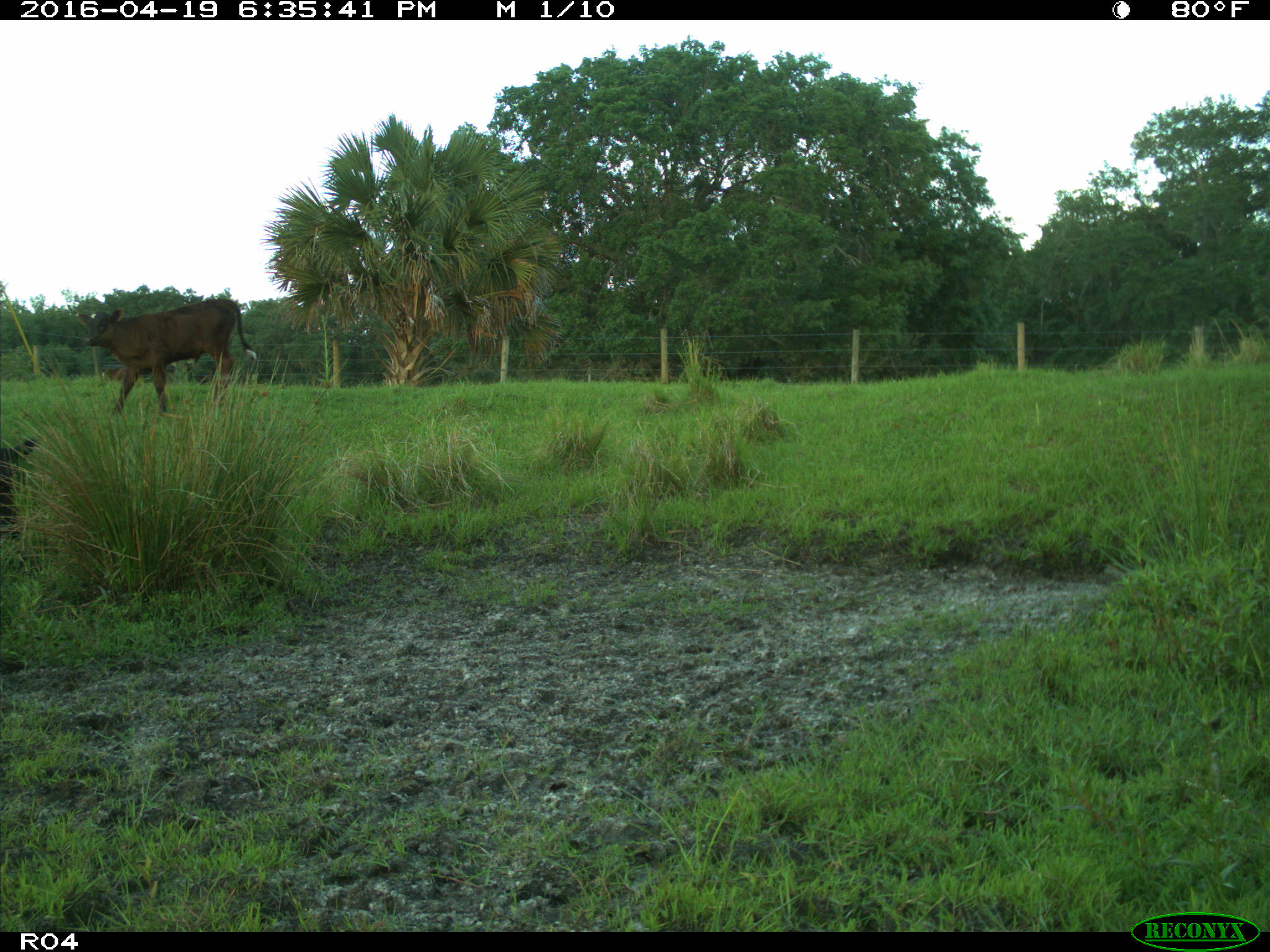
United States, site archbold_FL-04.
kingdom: Animalia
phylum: Chordata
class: Mammalia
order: Artiodactyla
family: Bovidae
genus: Bos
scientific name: Bos taurus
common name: domestic cow